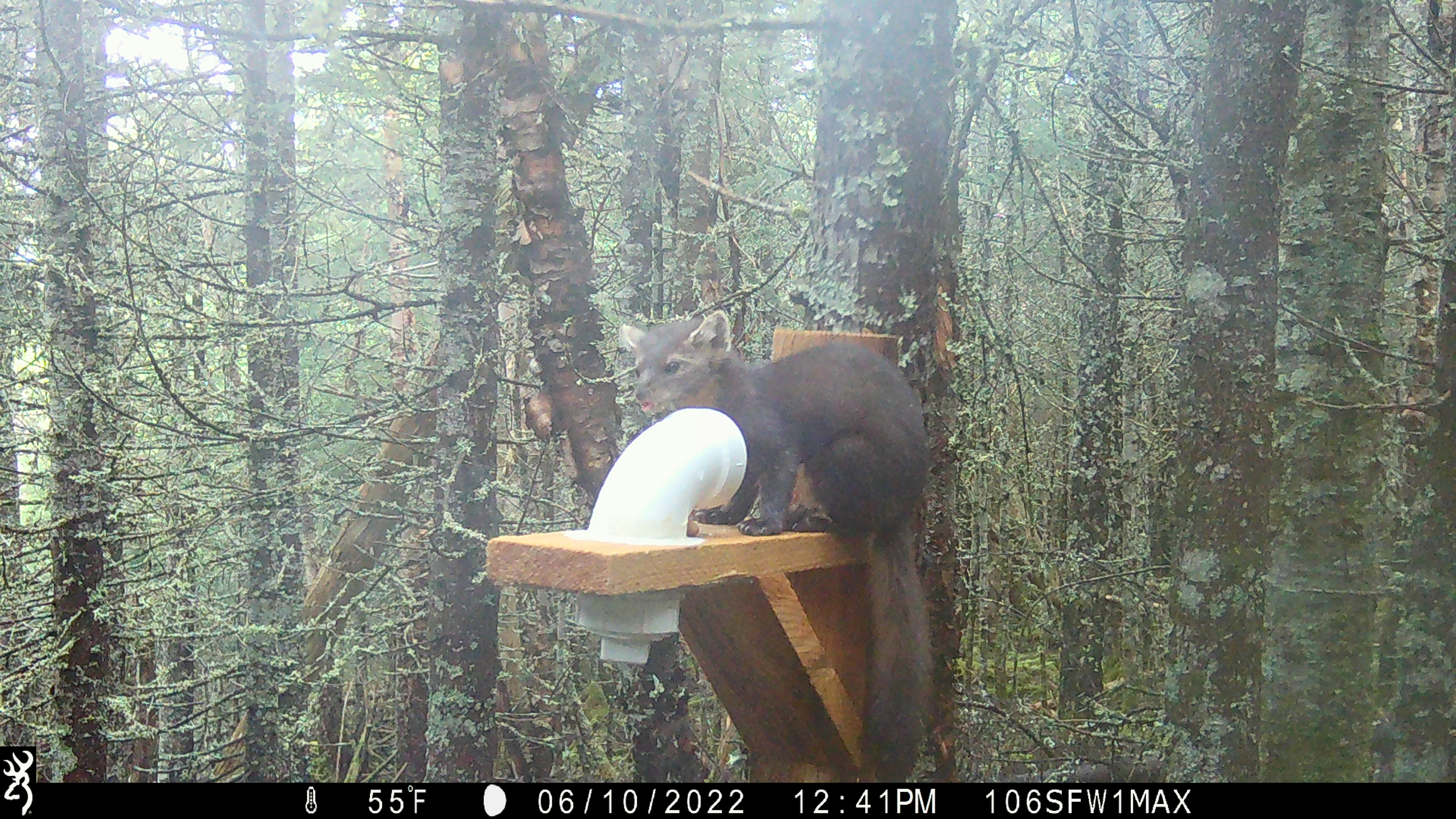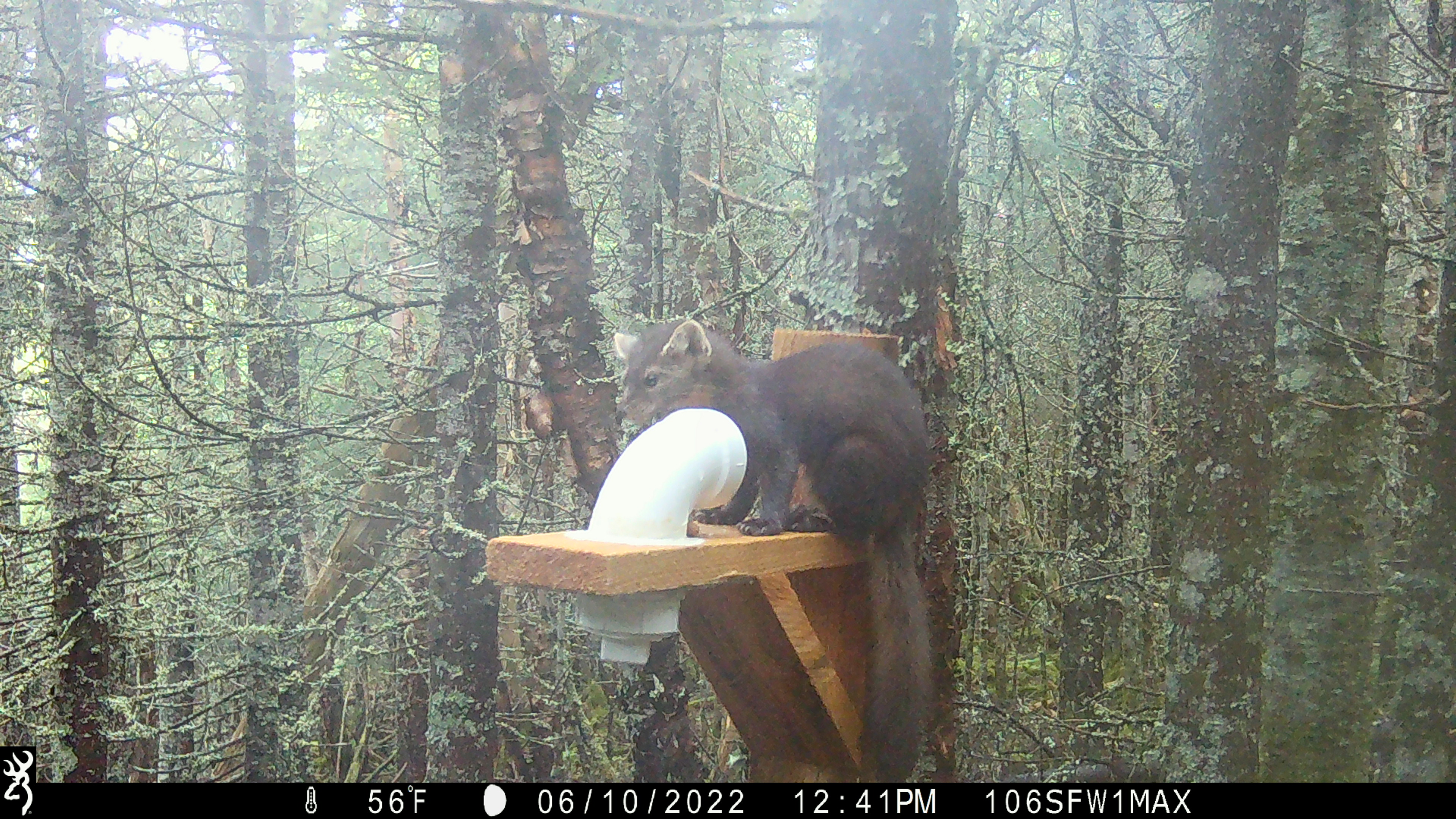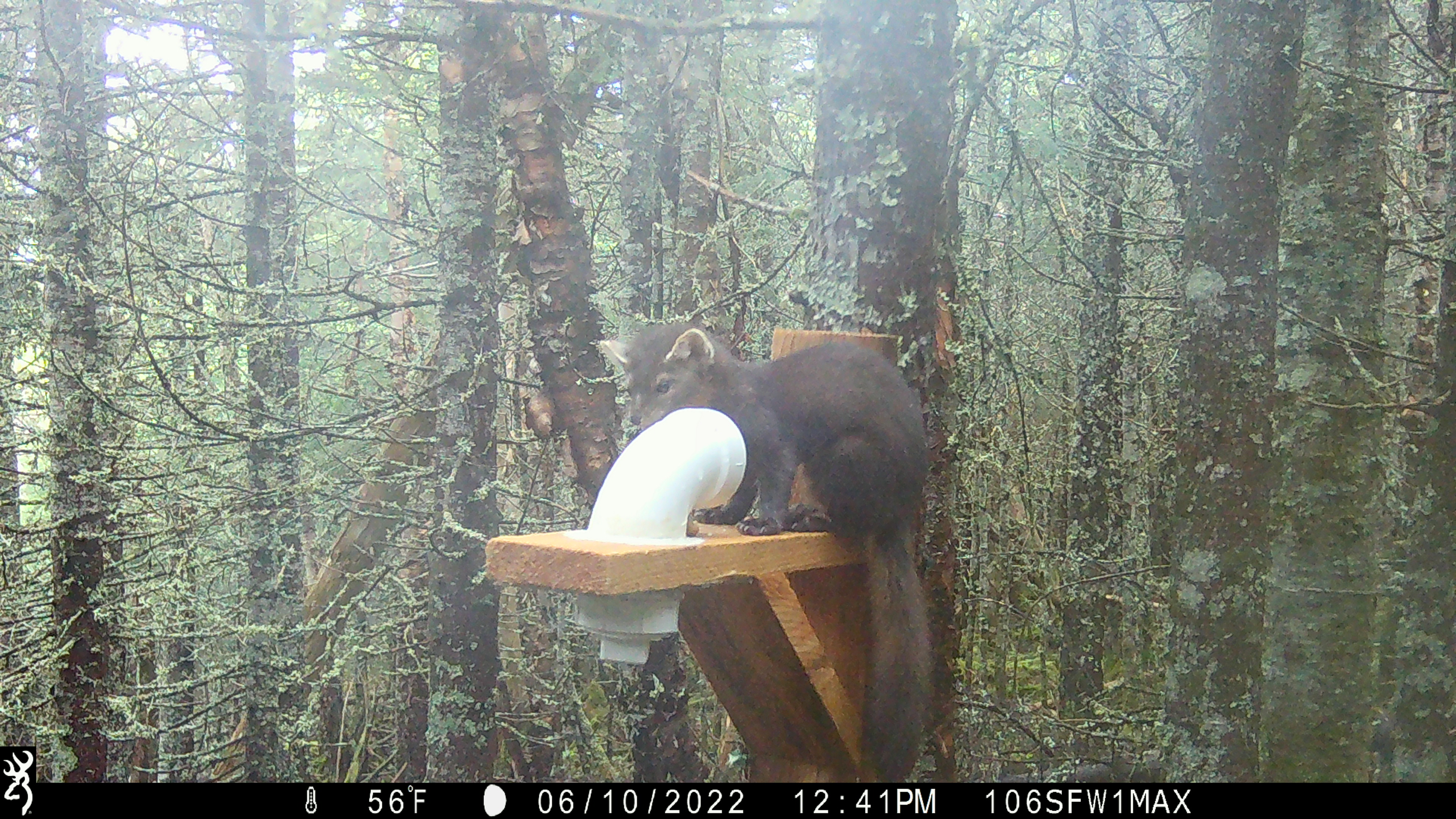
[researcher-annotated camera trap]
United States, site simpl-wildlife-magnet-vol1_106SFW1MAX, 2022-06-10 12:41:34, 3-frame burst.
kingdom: Animalia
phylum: Chordata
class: Mammalia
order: Carnivora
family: Mustelidae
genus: Martes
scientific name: Martes americana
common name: american marten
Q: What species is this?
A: American marten (Martes americana).